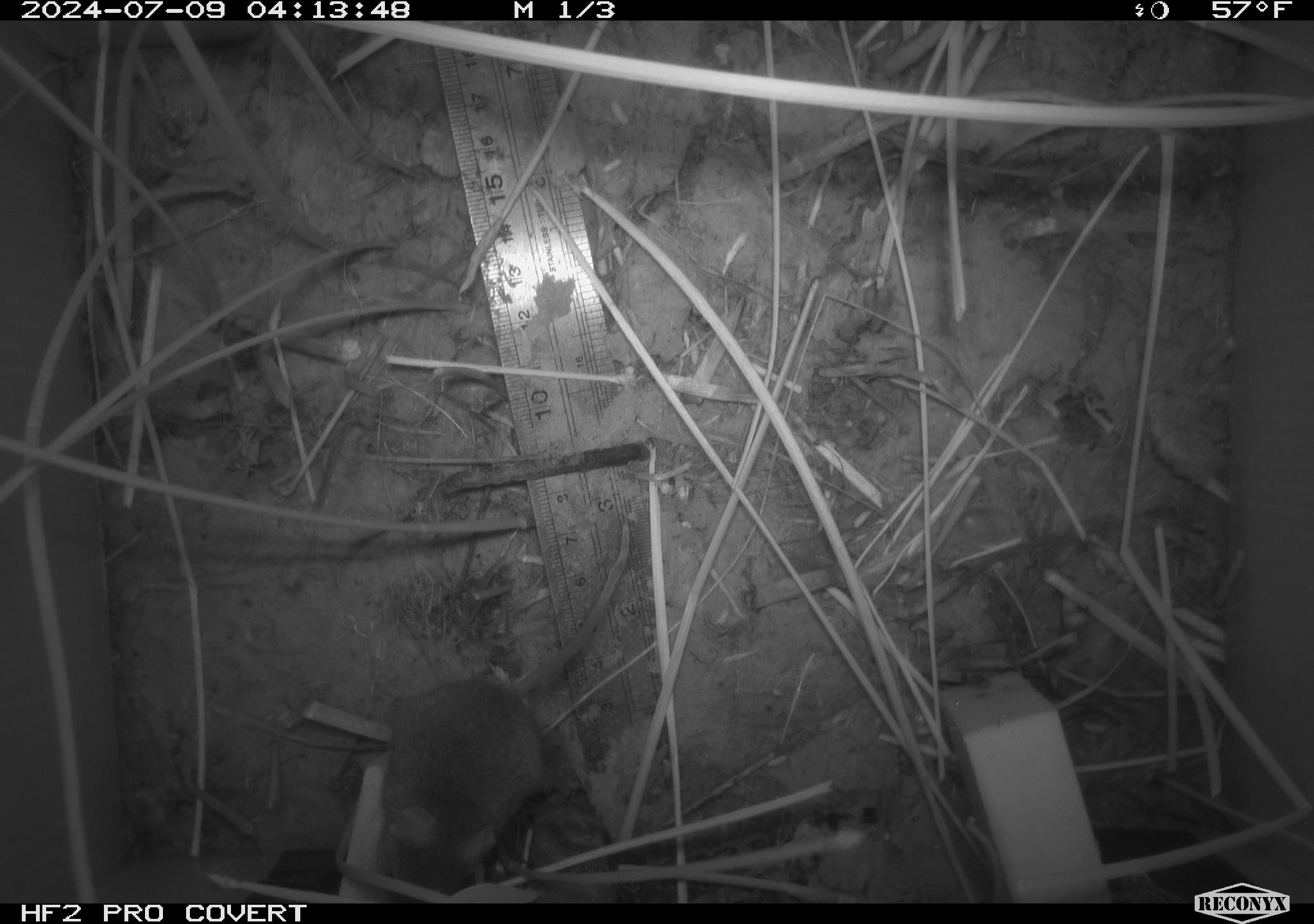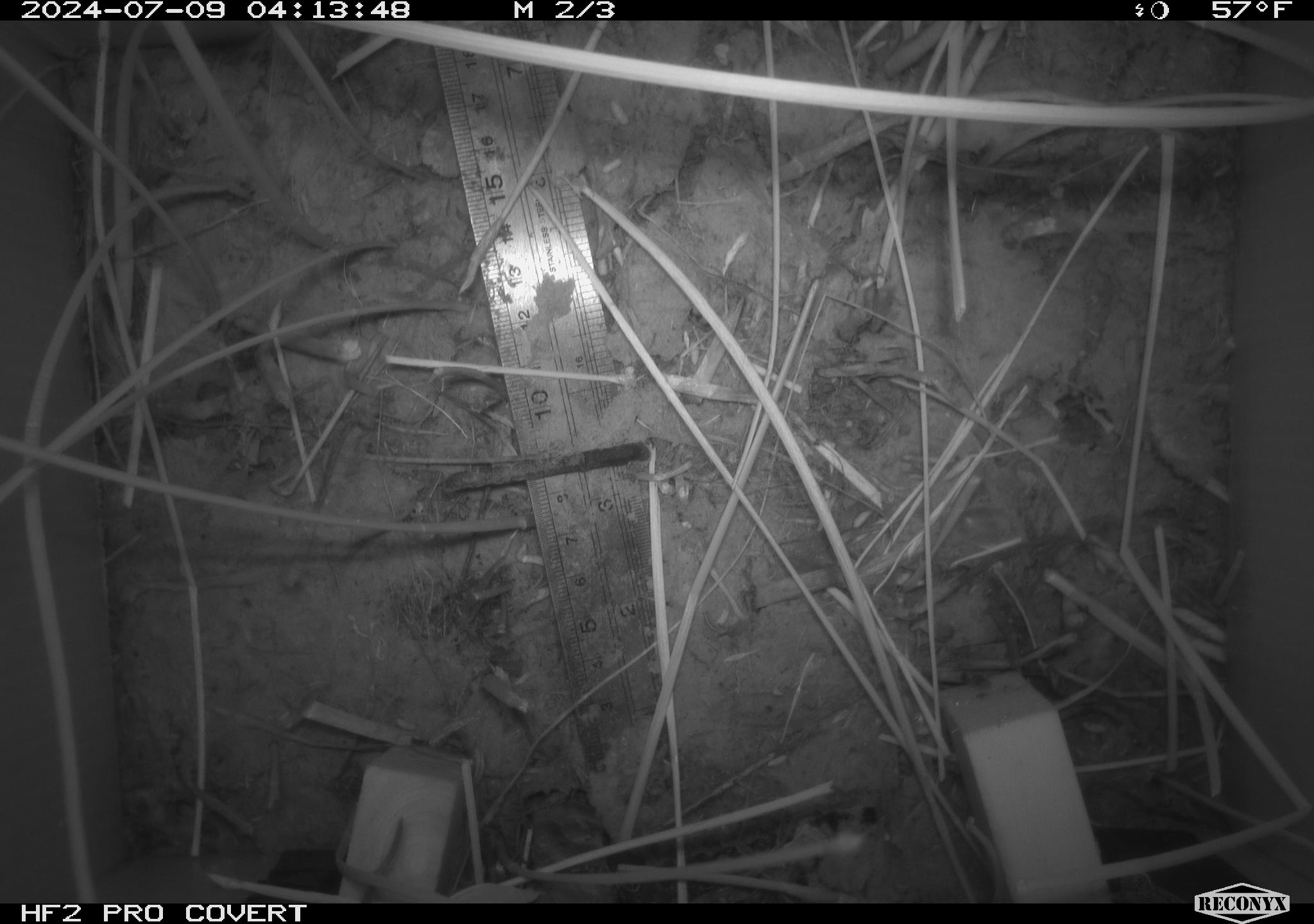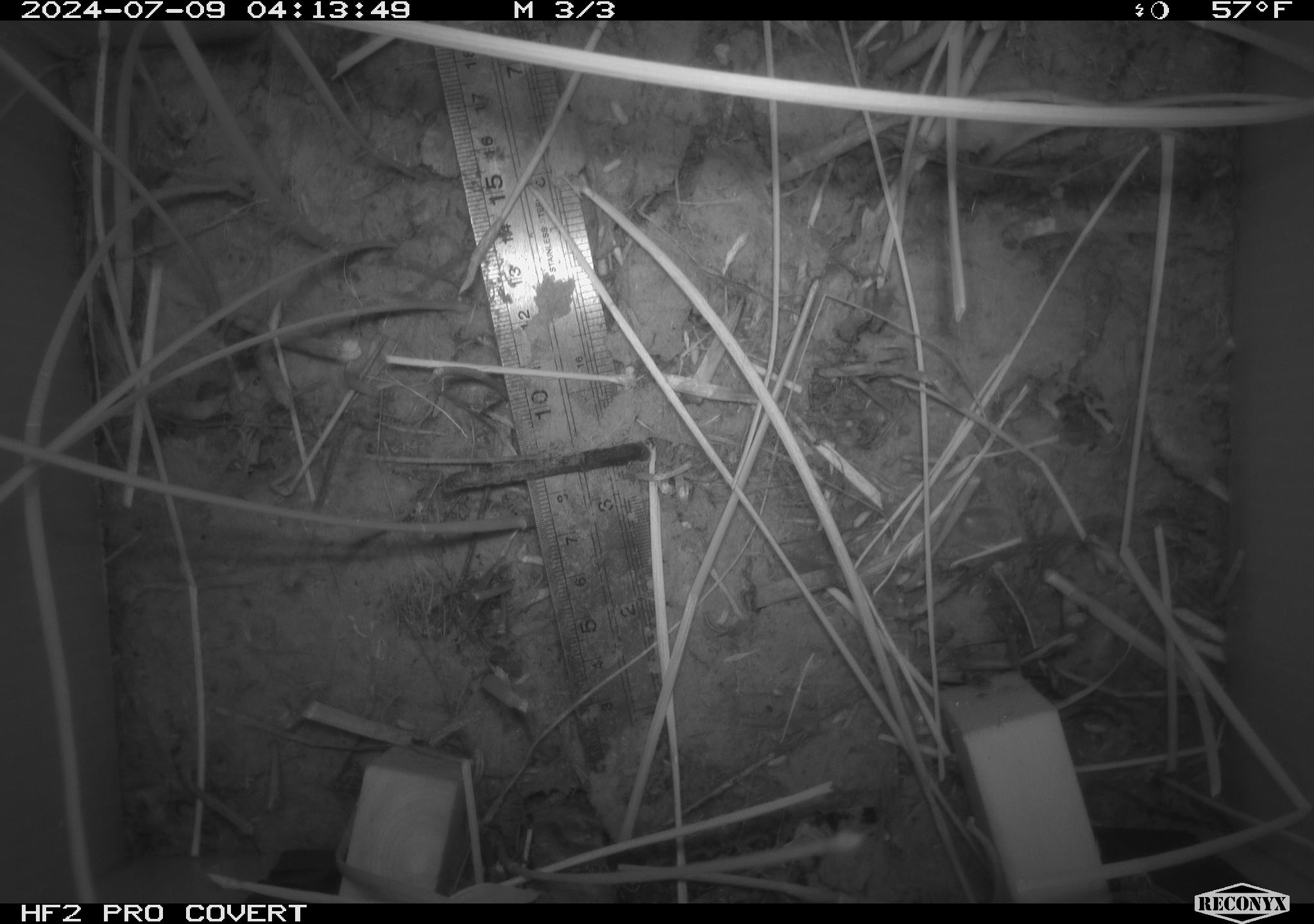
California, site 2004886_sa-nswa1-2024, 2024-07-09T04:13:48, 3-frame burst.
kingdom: Animalia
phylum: Chordata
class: Mammalia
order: Rodentia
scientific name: Rodentia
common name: rodent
Rodent (Rodentia).